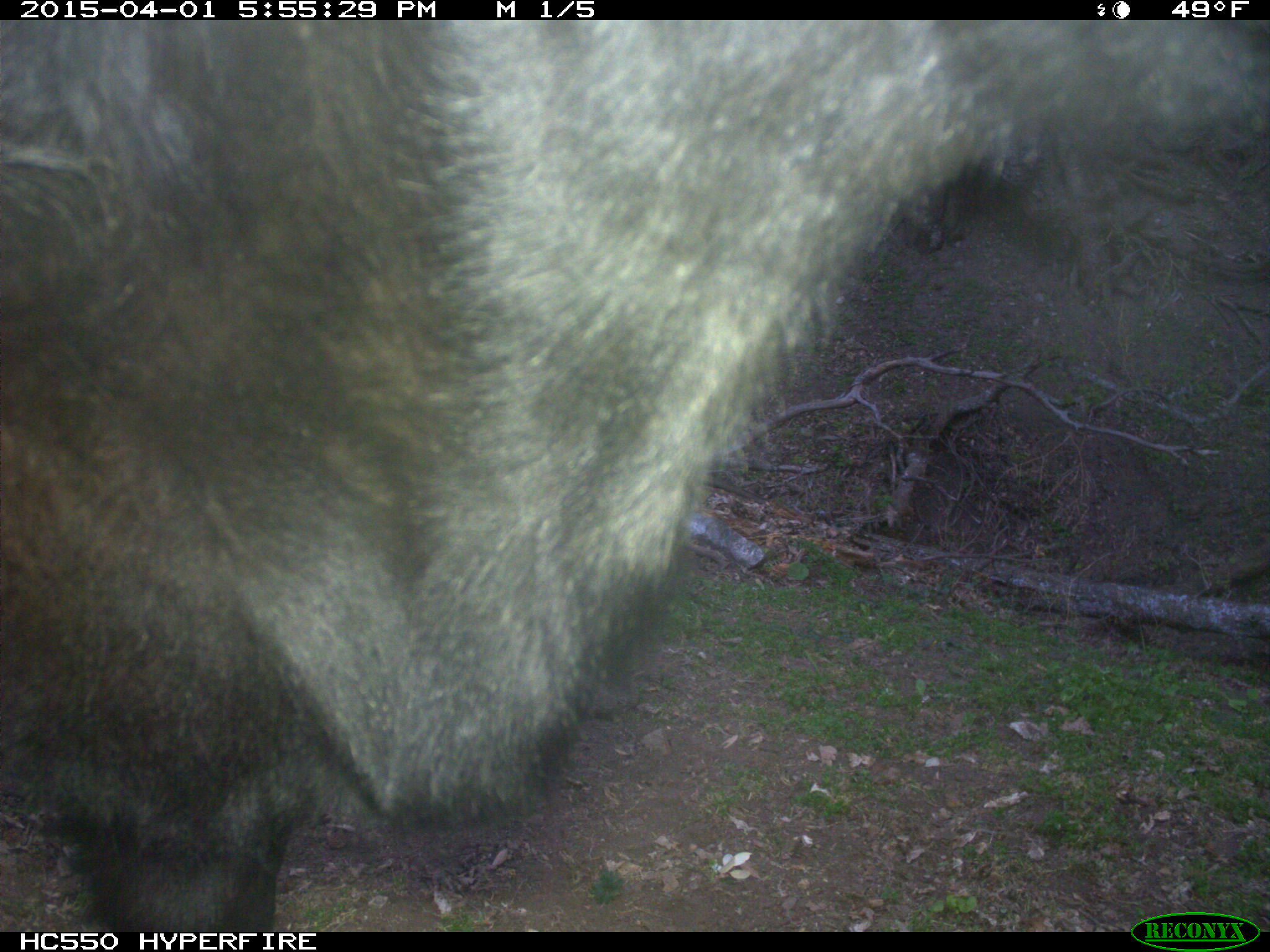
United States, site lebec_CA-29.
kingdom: Animalia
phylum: Chordata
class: Mammalia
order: Artiodactyla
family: Bovidae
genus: Bos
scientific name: Bos taurus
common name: domestic cow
Bos taurus (domestic cow).